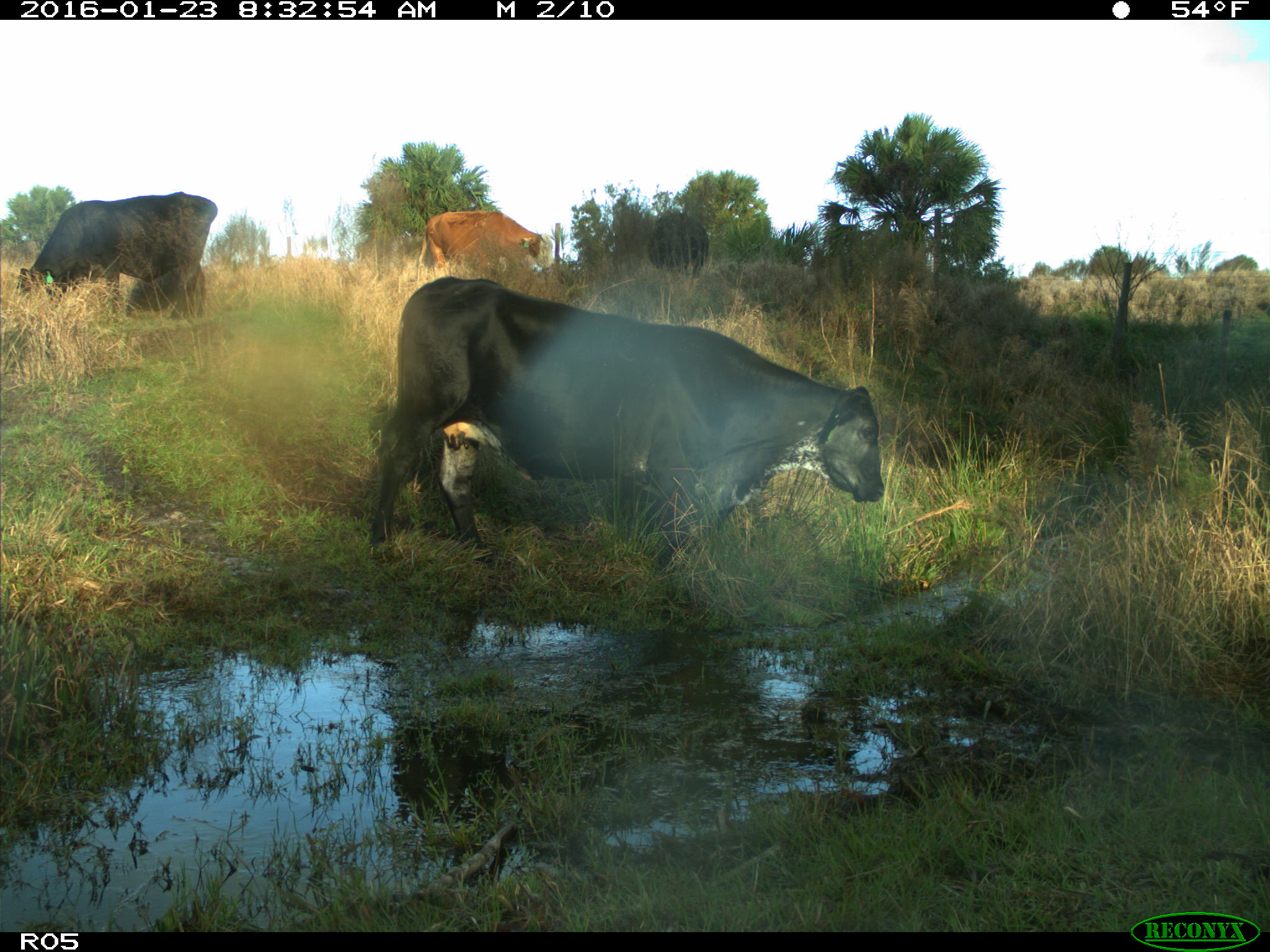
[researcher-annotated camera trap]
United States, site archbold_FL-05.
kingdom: Animalia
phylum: Chordata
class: Mammalia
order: Artiodactyla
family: Bovidae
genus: Bos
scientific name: Bos taurus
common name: domestic cow